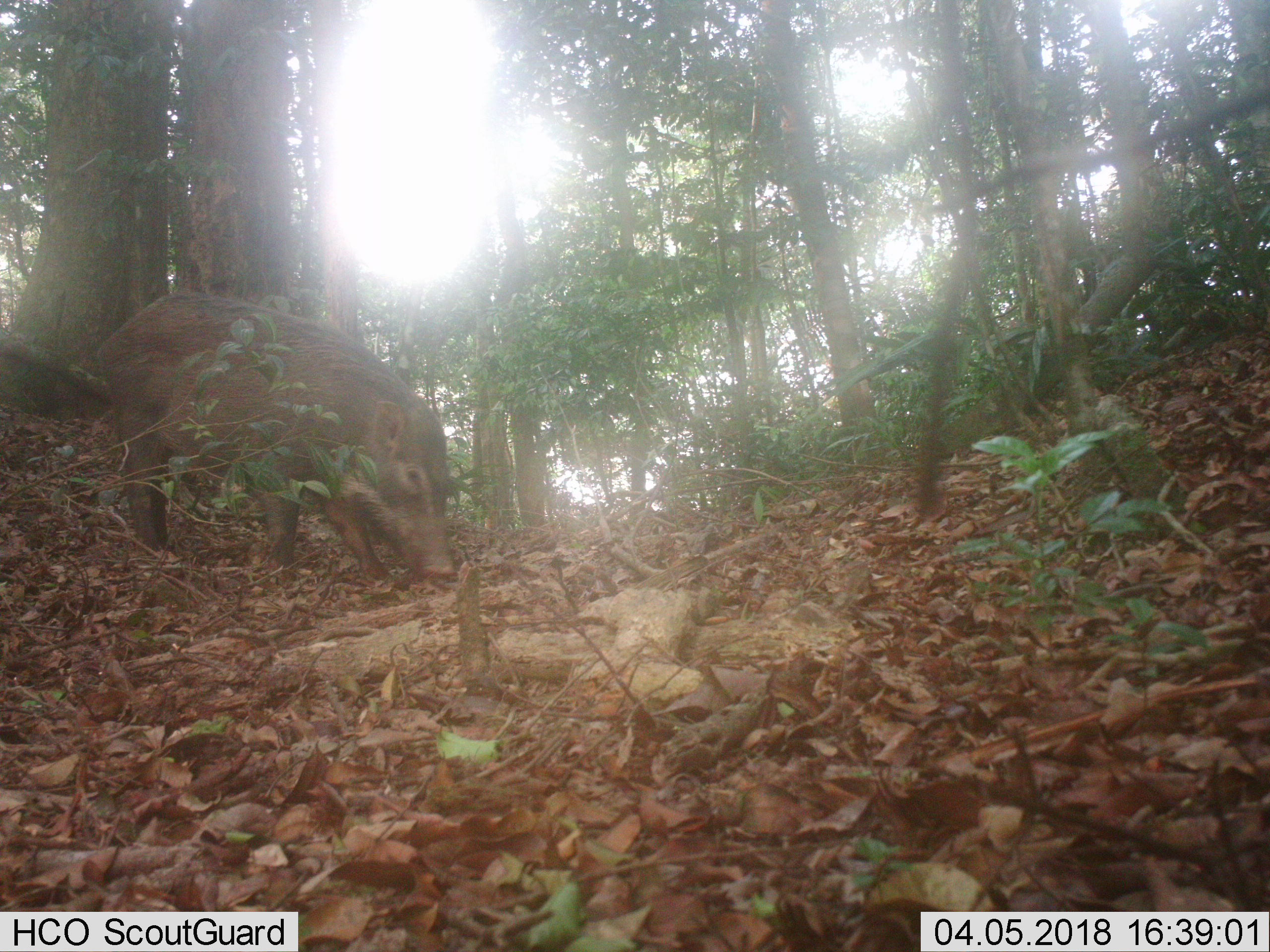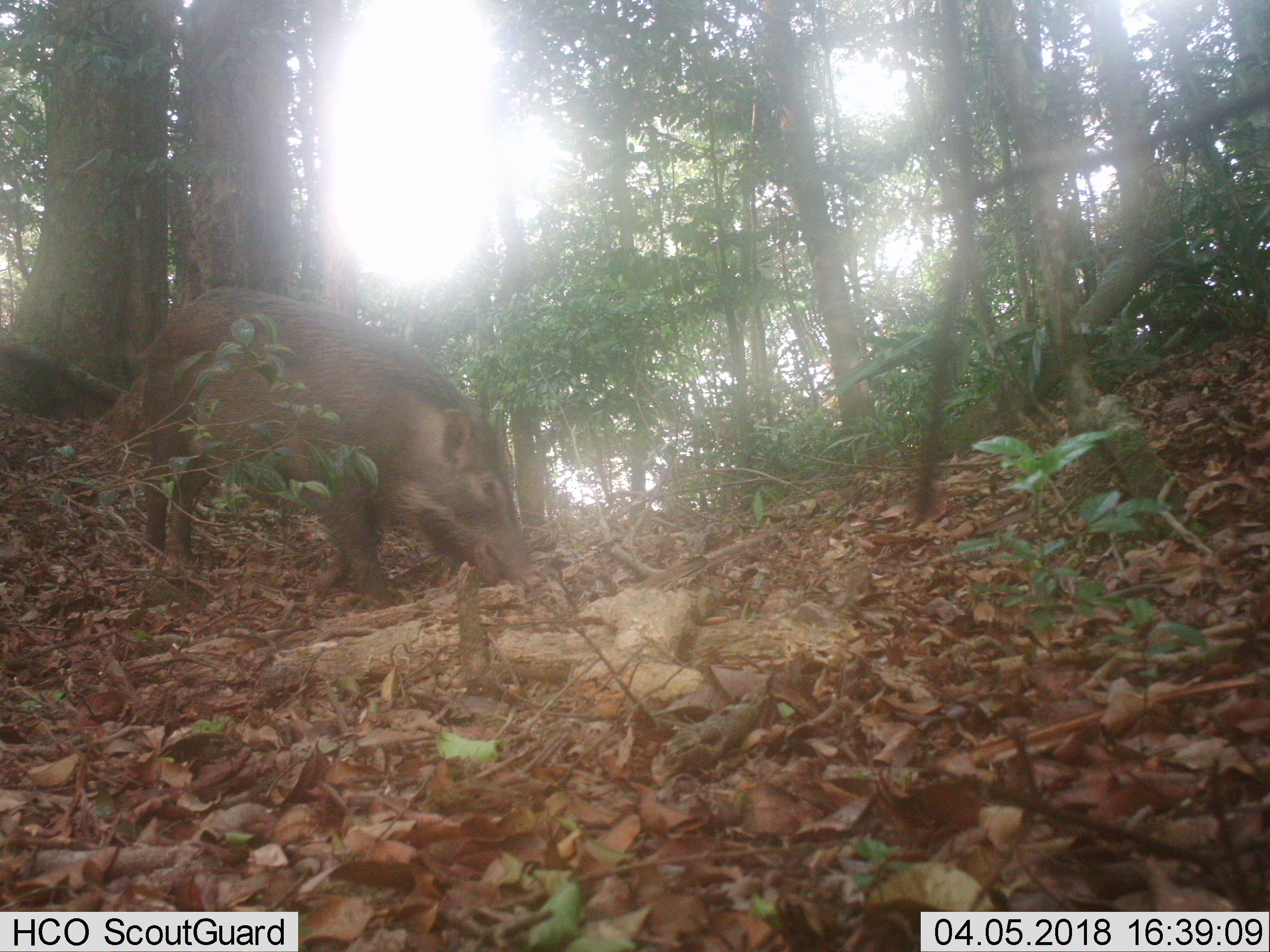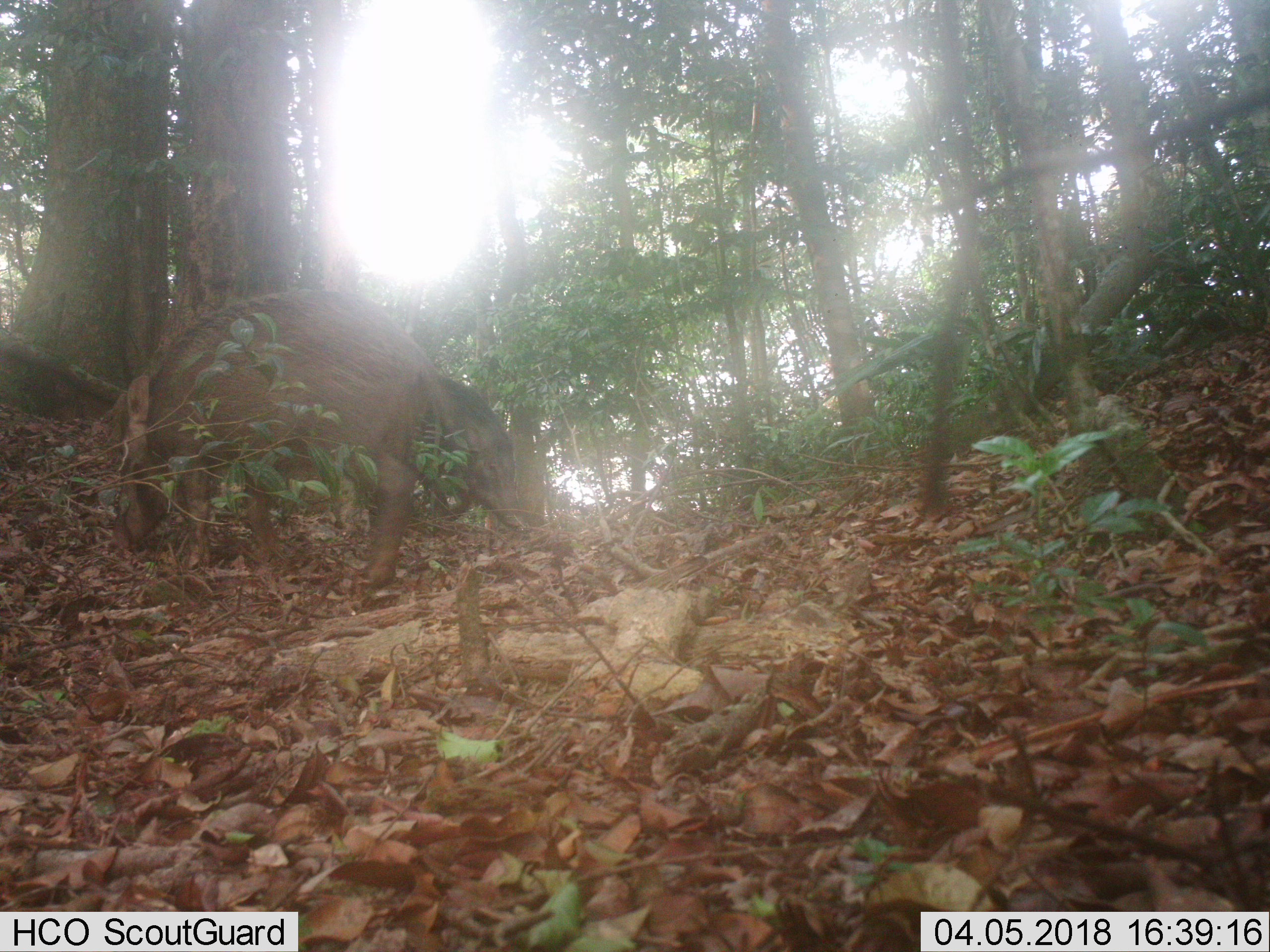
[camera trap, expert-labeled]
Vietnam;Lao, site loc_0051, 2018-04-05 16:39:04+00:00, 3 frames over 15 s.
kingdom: Animalia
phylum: Chordata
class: Mammalia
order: Artiodactyla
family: Suidae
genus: Sus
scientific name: Sus scrofa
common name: eurasian wild pig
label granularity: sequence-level